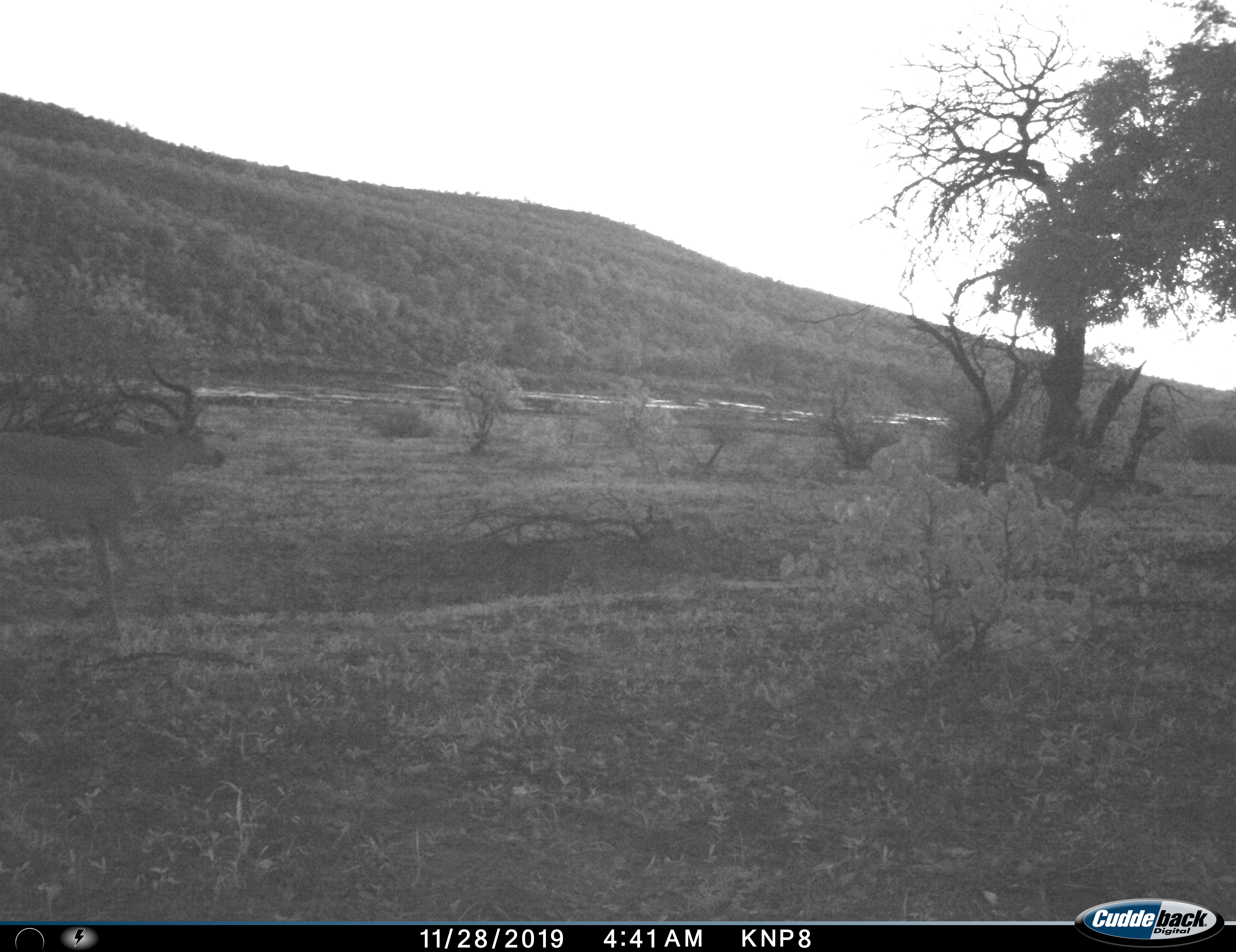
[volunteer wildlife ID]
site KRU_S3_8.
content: unidentified animal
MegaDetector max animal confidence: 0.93